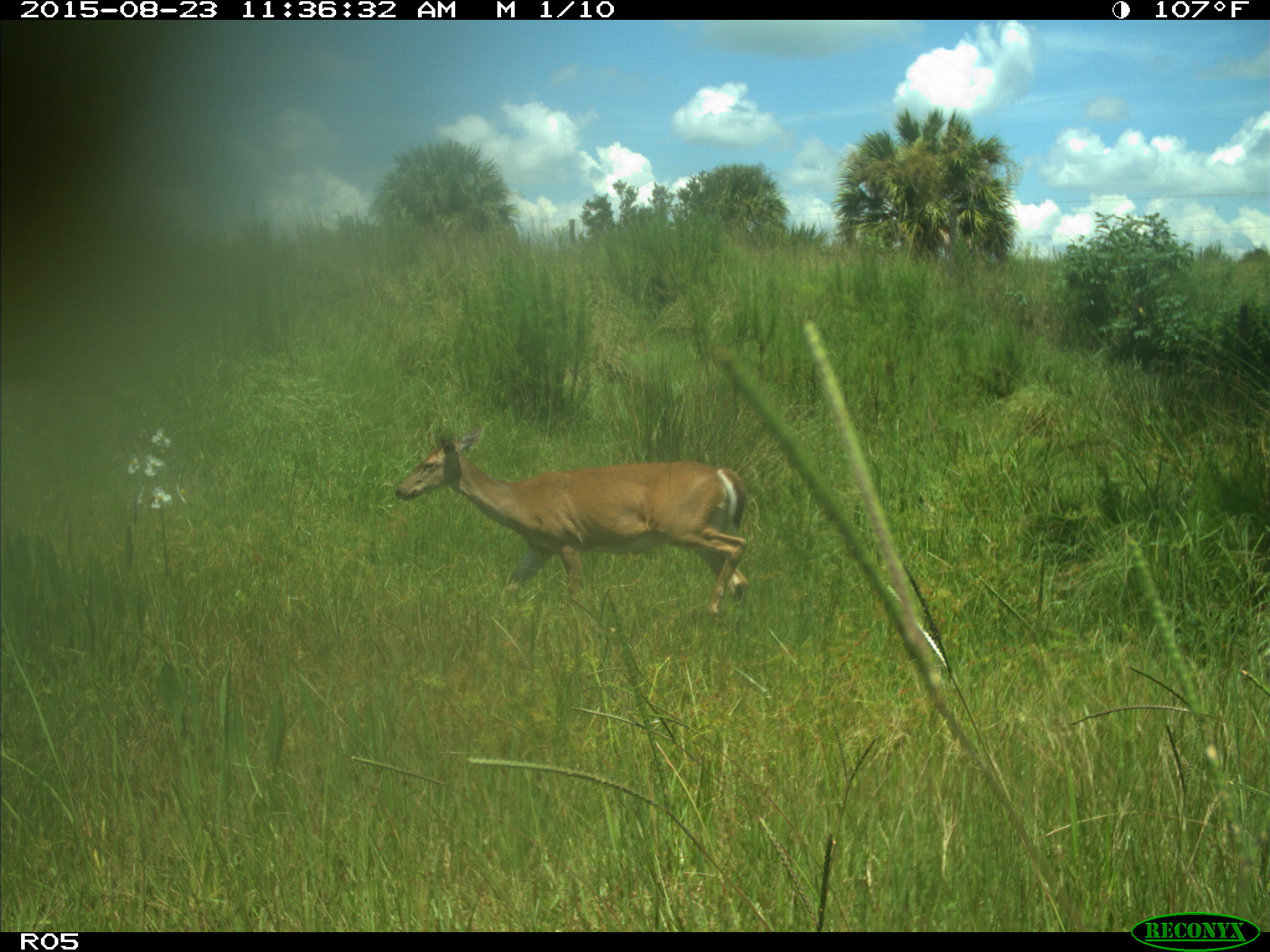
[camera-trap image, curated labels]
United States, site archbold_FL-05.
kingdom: Animalia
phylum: Chordata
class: Mammalia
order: Artiodactyla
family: Cervidae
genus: Odocoileus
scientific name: Odocoileus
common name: deer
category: unidentified deer